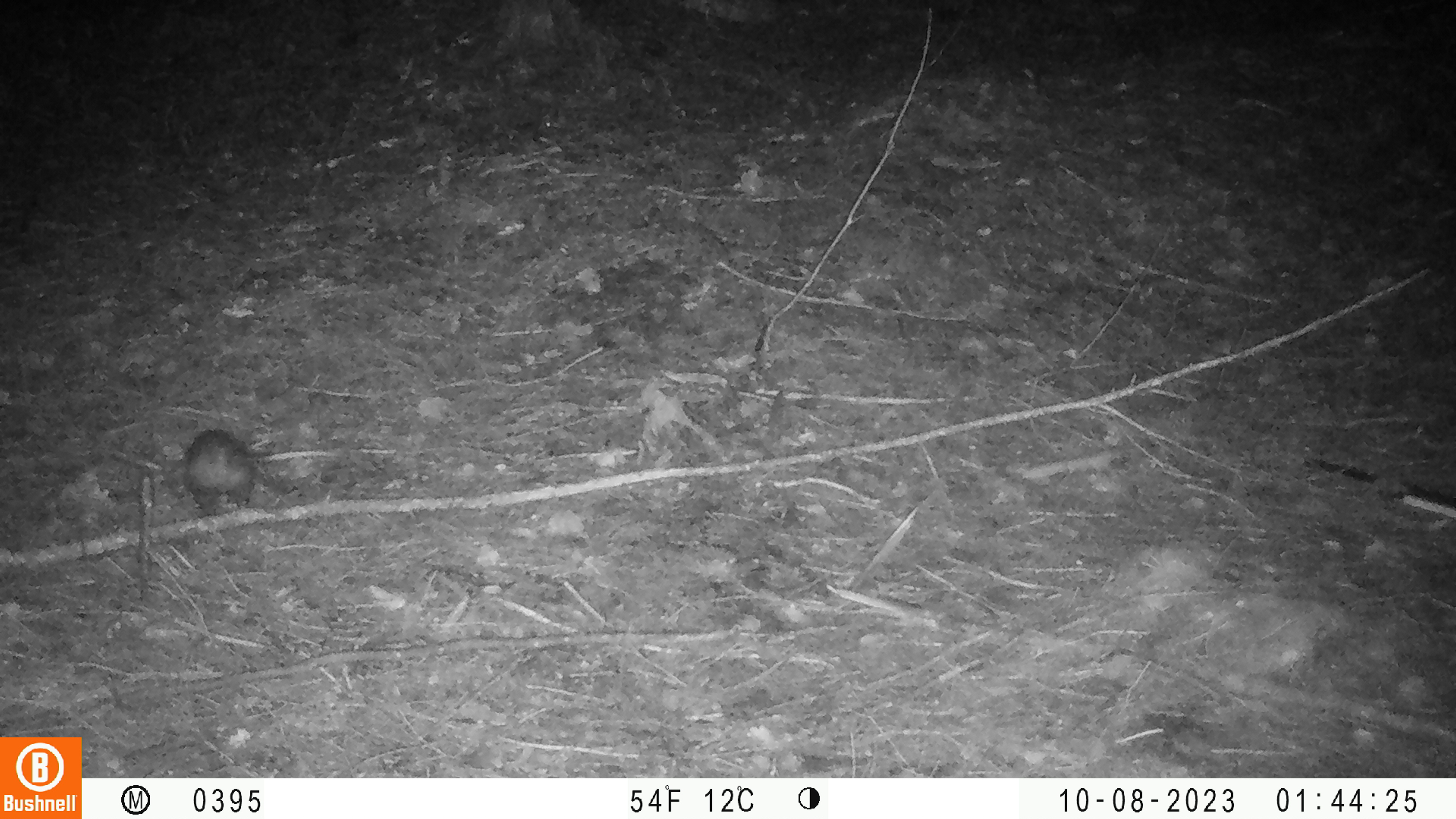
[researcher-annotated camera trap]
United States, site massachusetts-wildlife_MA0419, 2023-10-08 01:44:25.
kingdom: Animalia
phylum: Chordata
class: Mammalia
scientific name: Mammalia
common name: mammal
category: mammal sp.